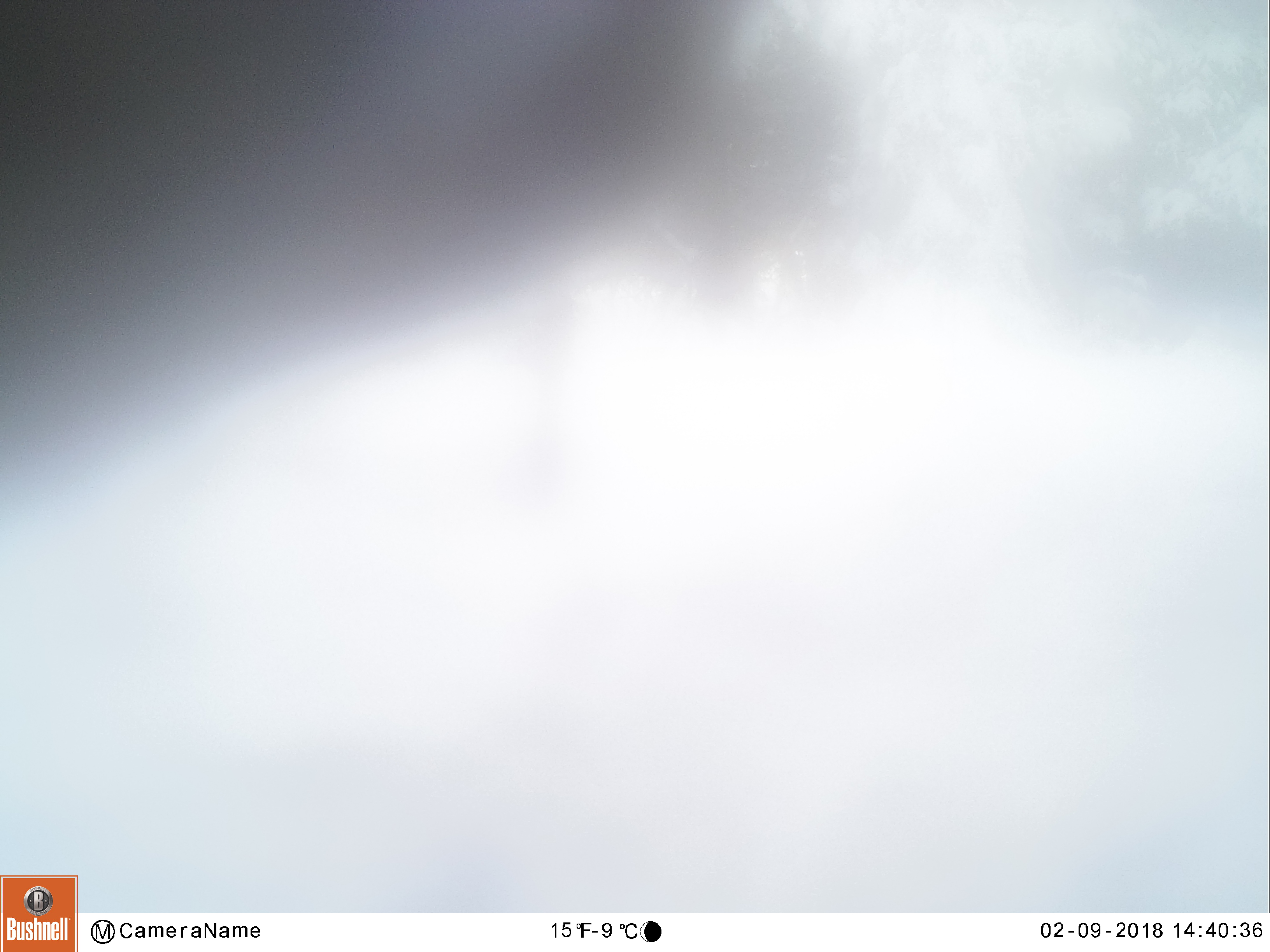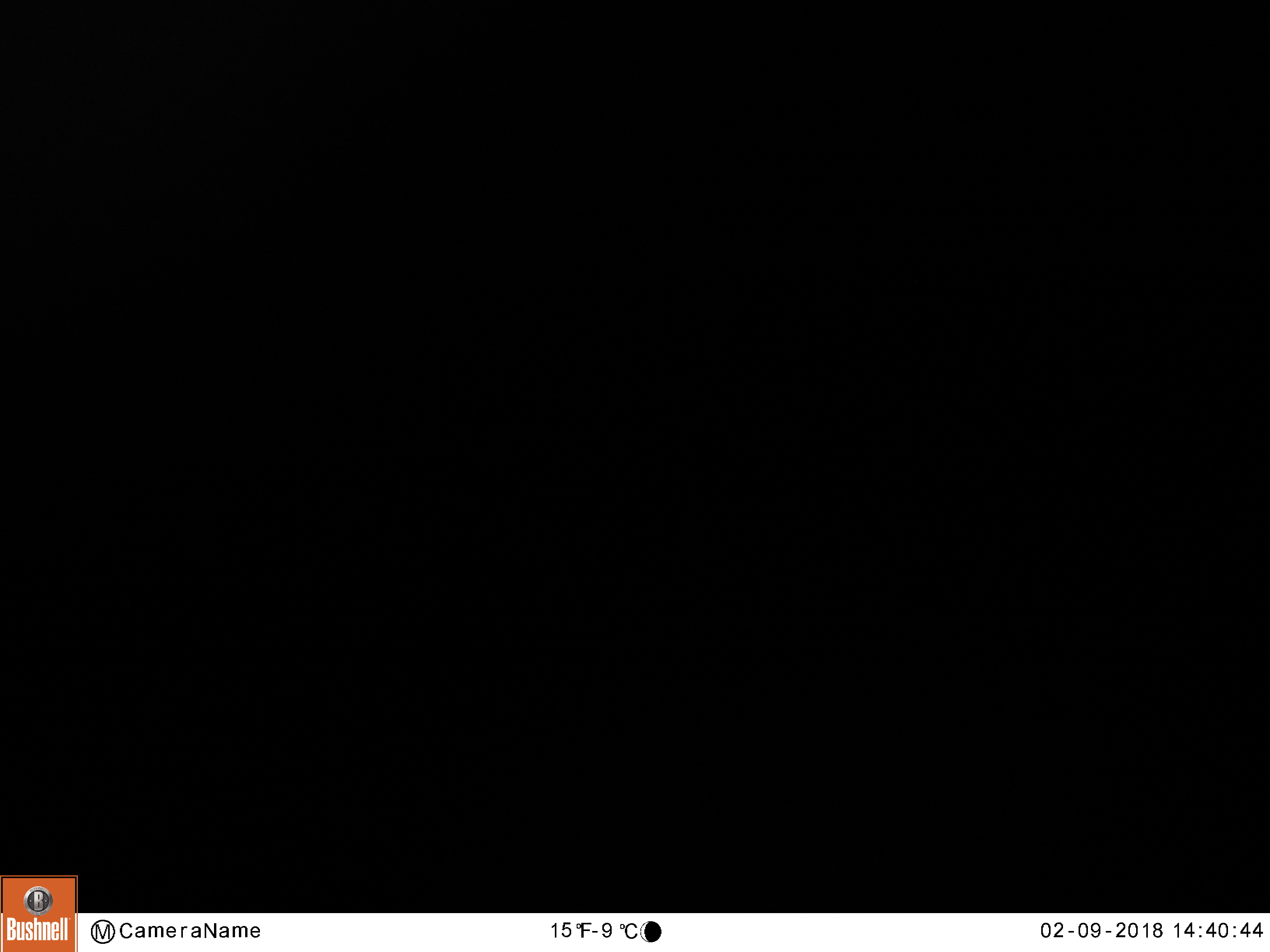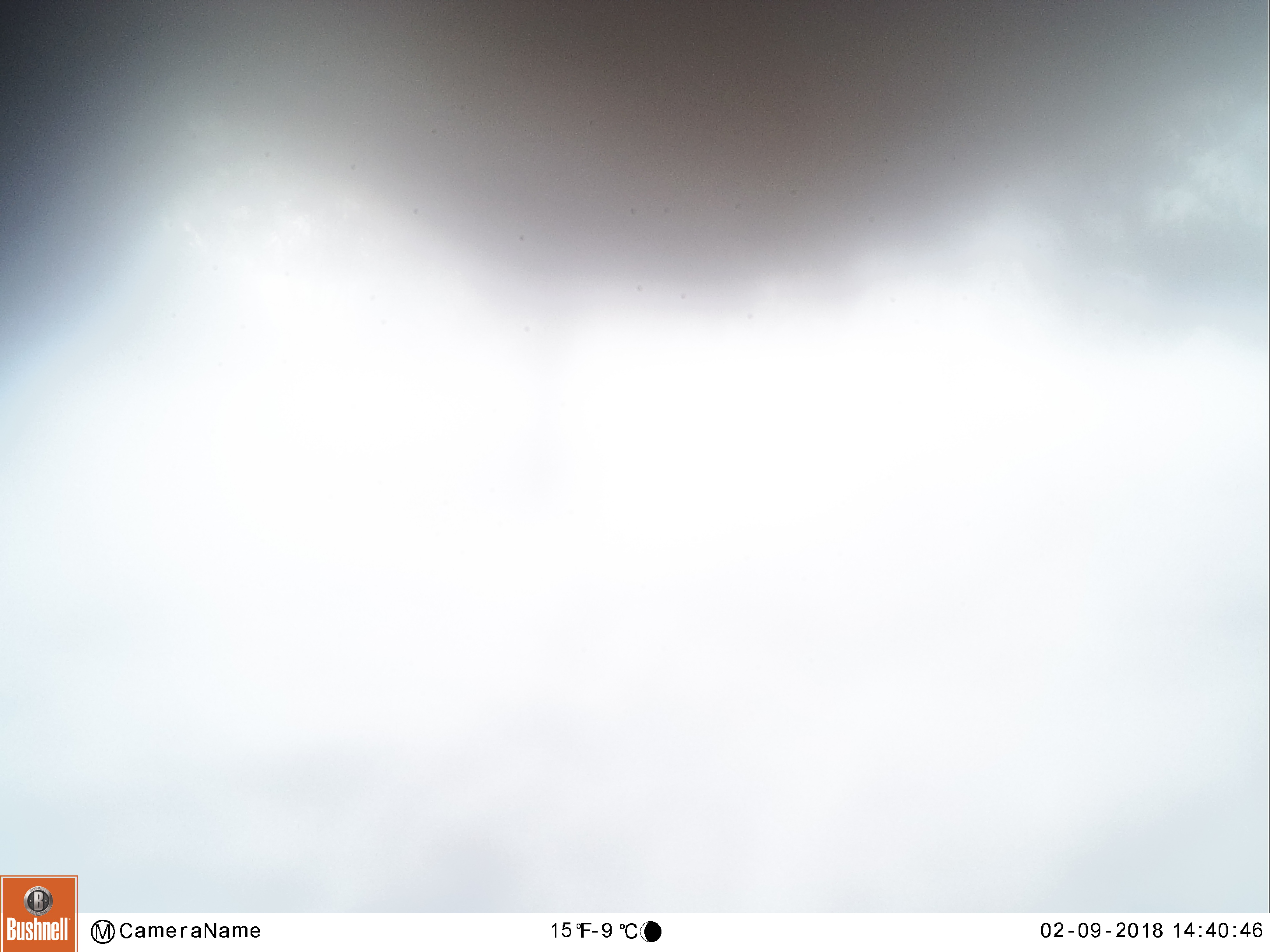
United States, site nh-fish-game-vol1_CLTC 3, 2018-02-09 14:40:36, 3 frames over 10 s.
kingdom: Animalia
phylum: Chordata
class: Mammalia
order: Artiodactyla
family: Cervidae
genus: Alces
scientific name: Alces alces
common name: moose